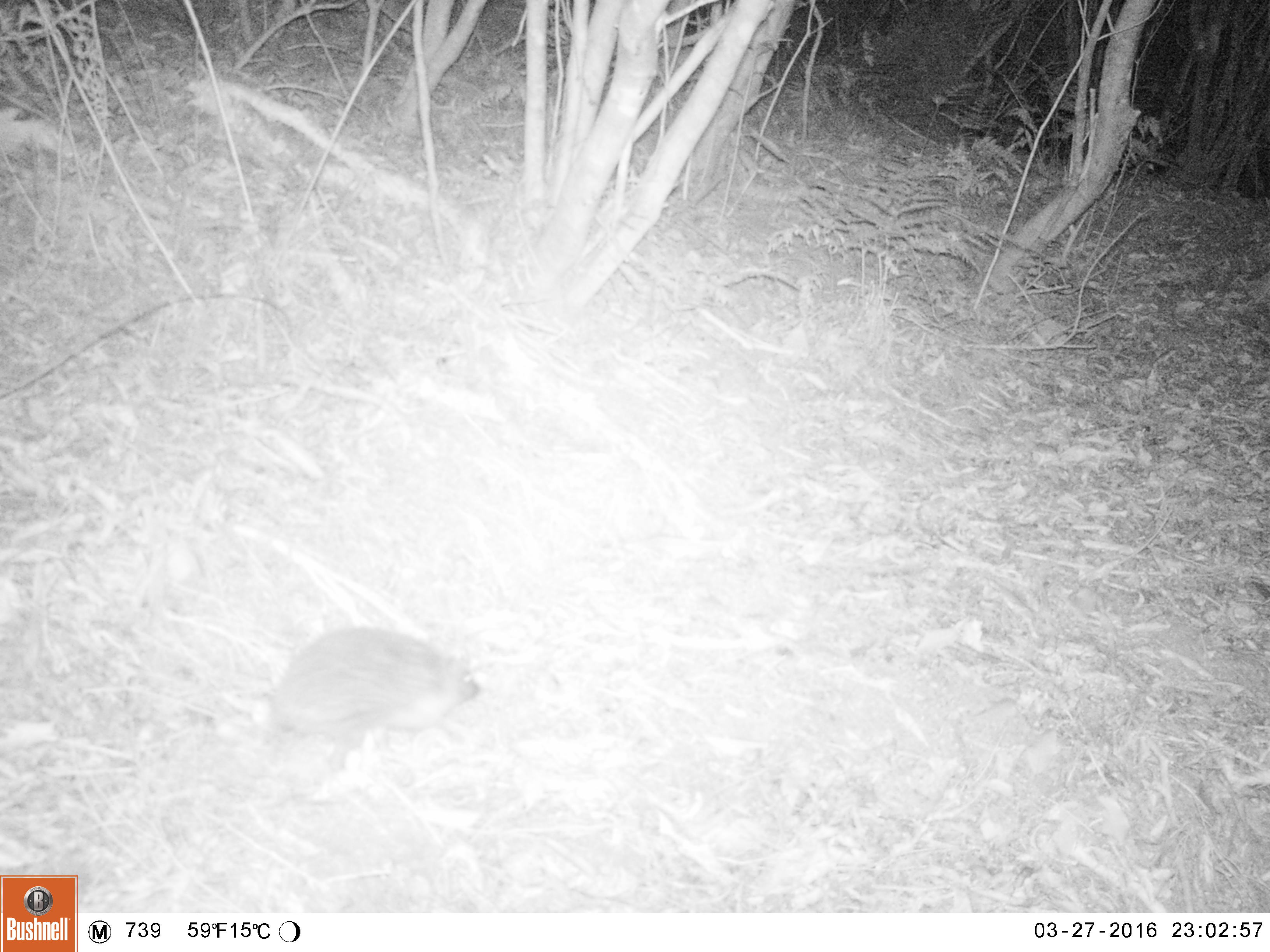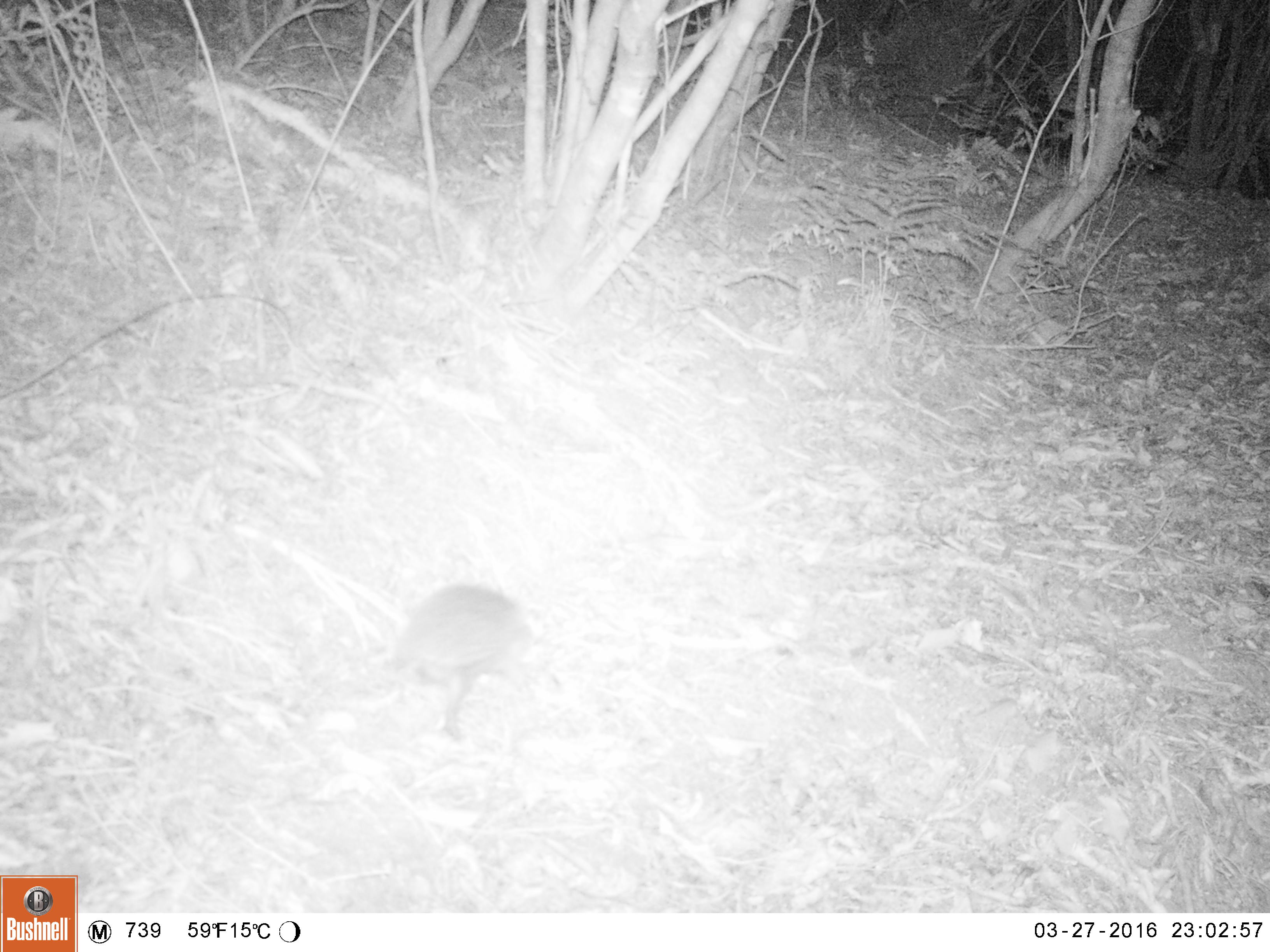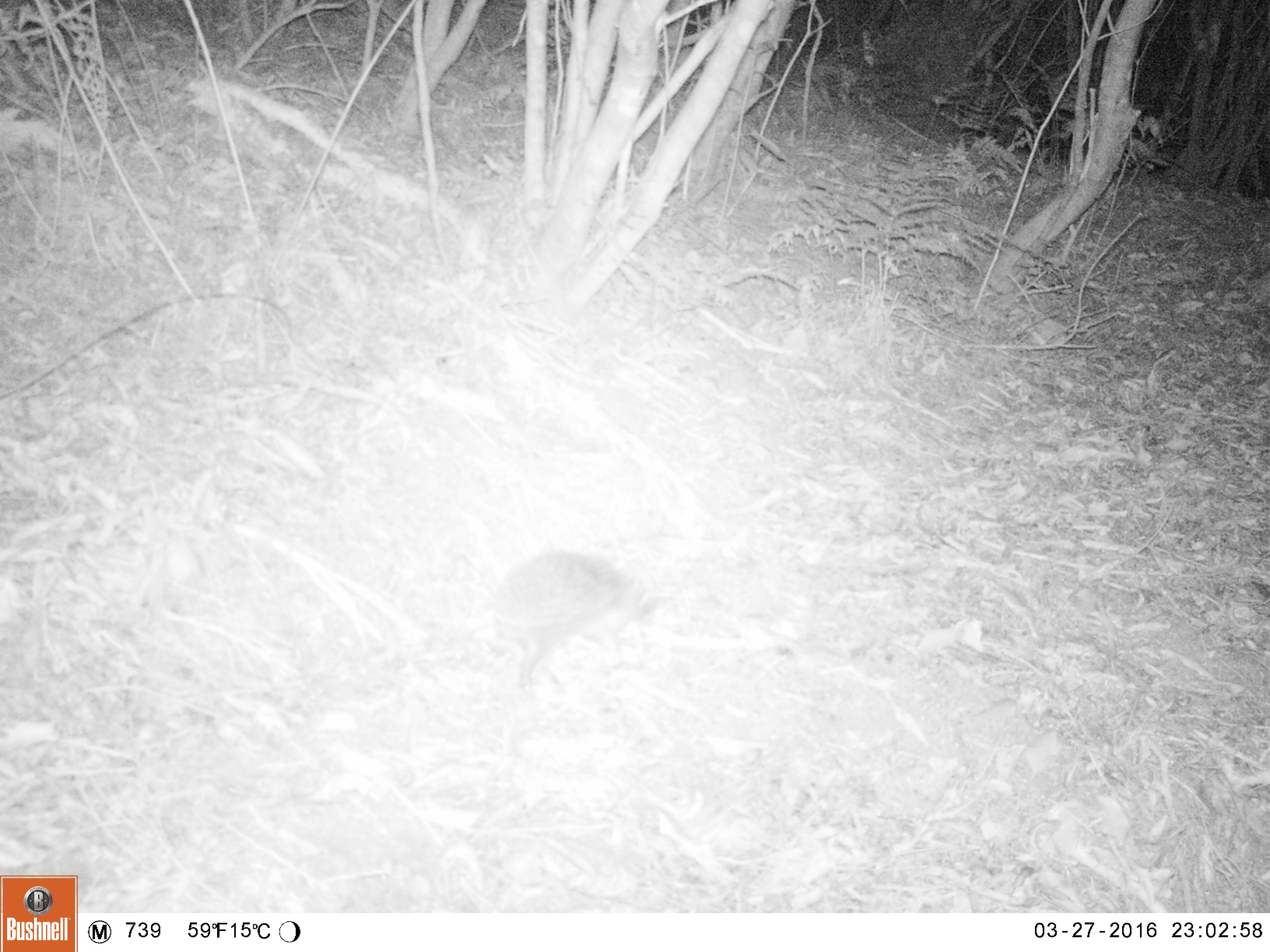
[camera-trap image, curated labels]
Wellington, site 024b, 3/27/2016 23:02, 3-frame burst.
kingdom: Animalia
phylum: Chordata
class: Mammalia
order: Eulipotyphla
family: Erinaceidae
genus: Erinaceus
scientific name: Erinaceus europaeus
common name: hedgehog